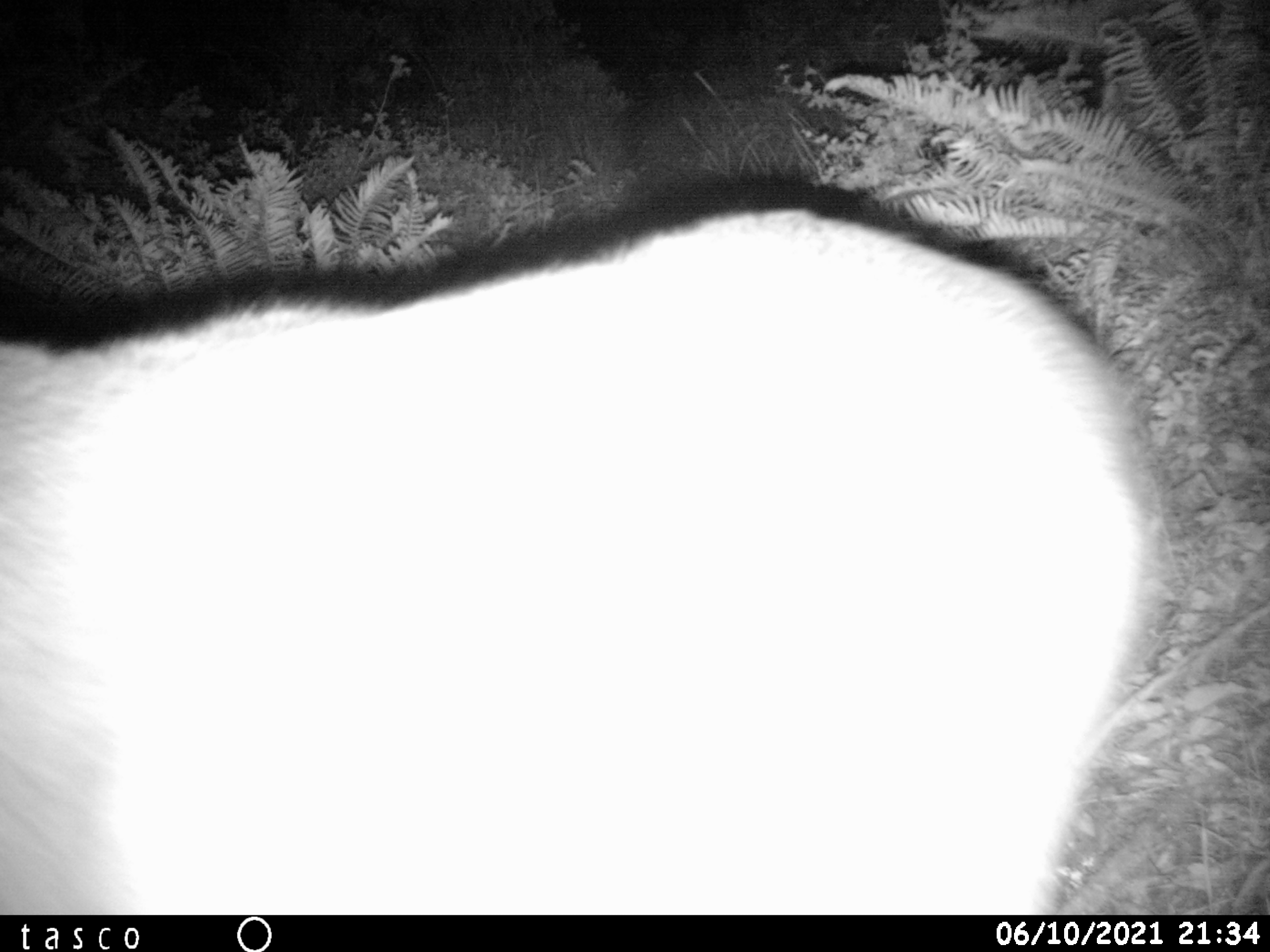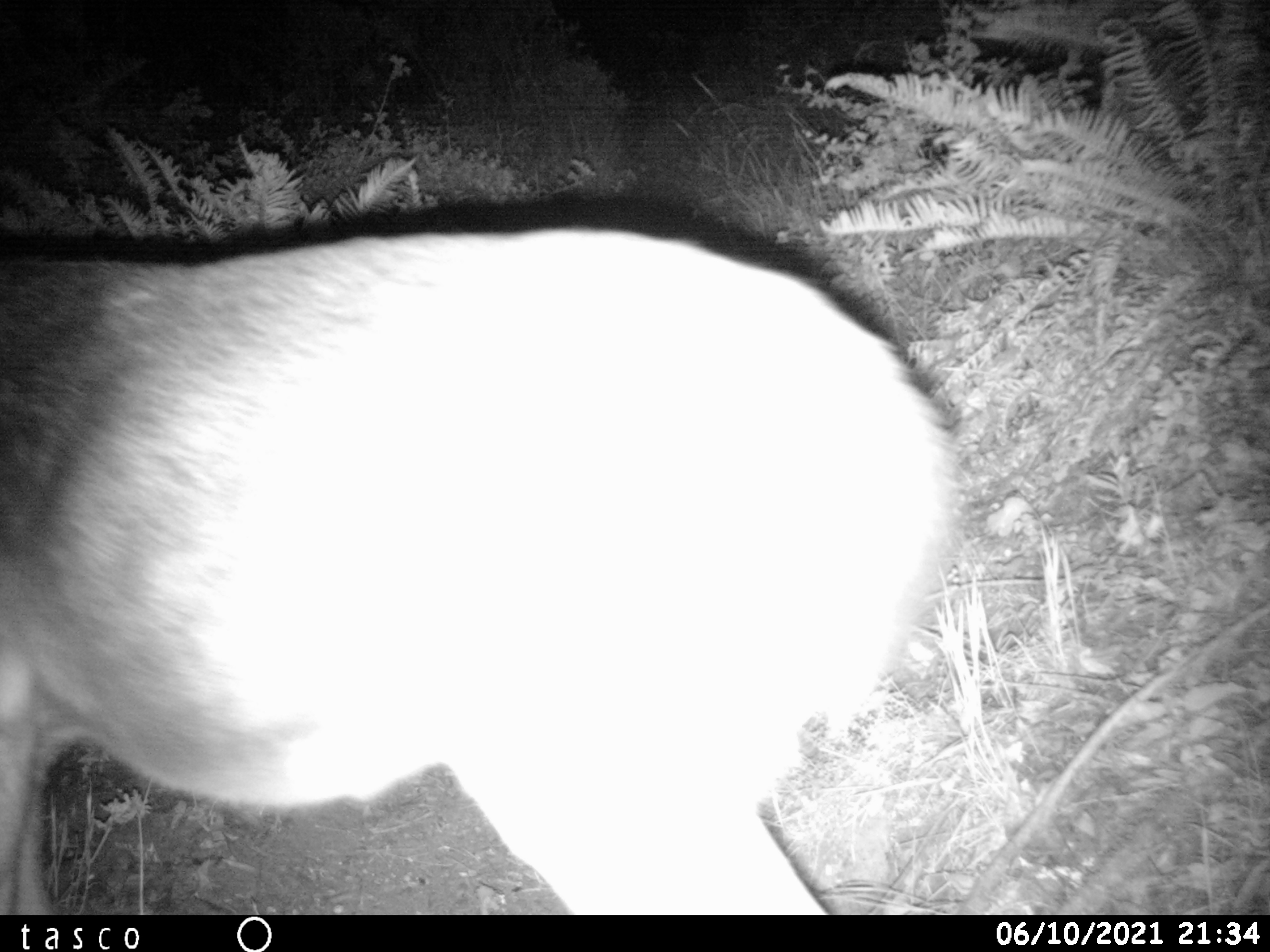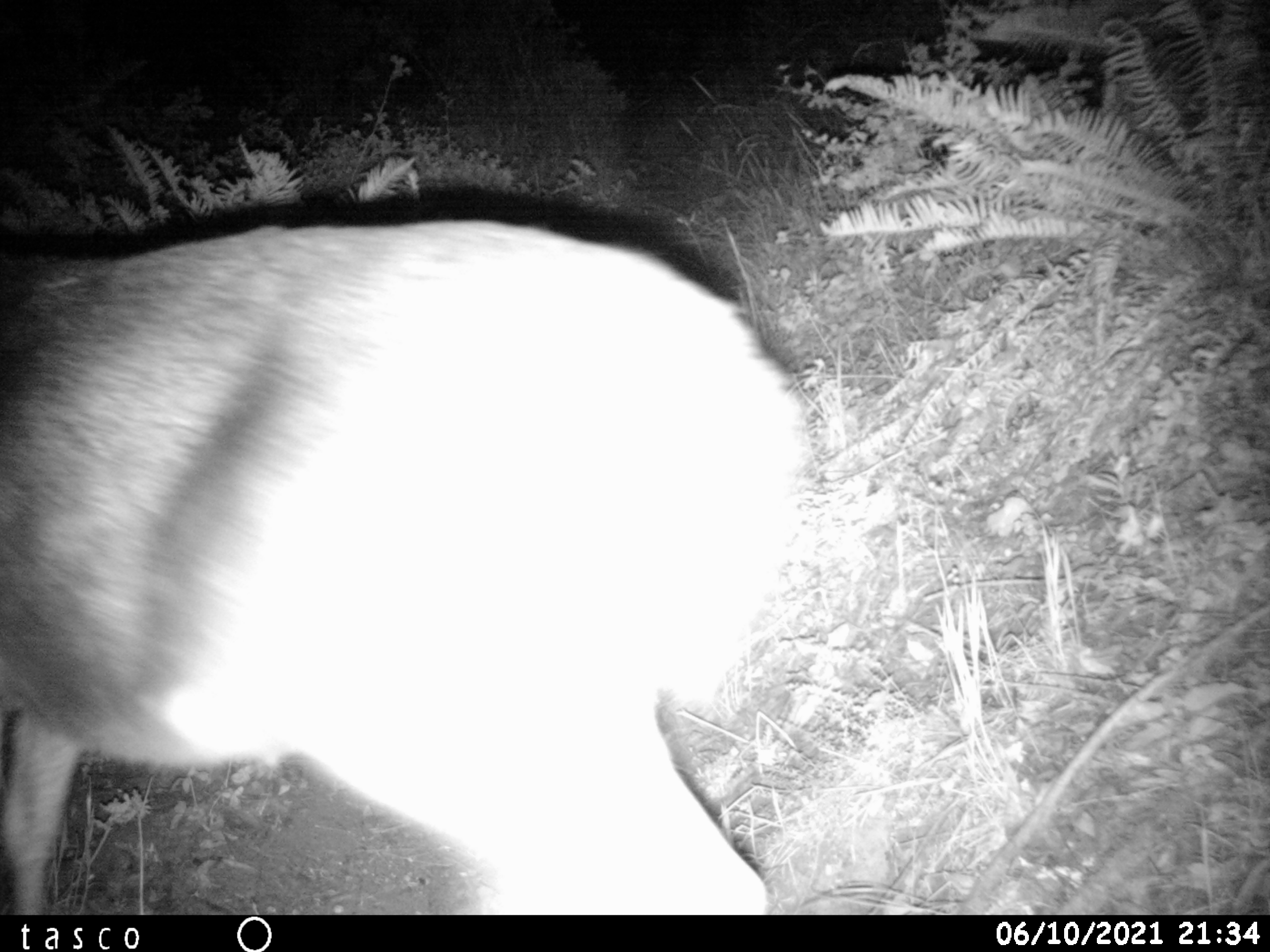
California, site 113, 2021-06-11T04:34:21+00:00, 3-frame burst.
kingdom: Animalia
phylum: Chordata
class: Mammalia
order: Artiodactyla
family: Cervidae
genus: Odocoileus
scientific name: Odocoileus hemionus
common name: mule deer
Mule deer (Odocoileus hemionus).